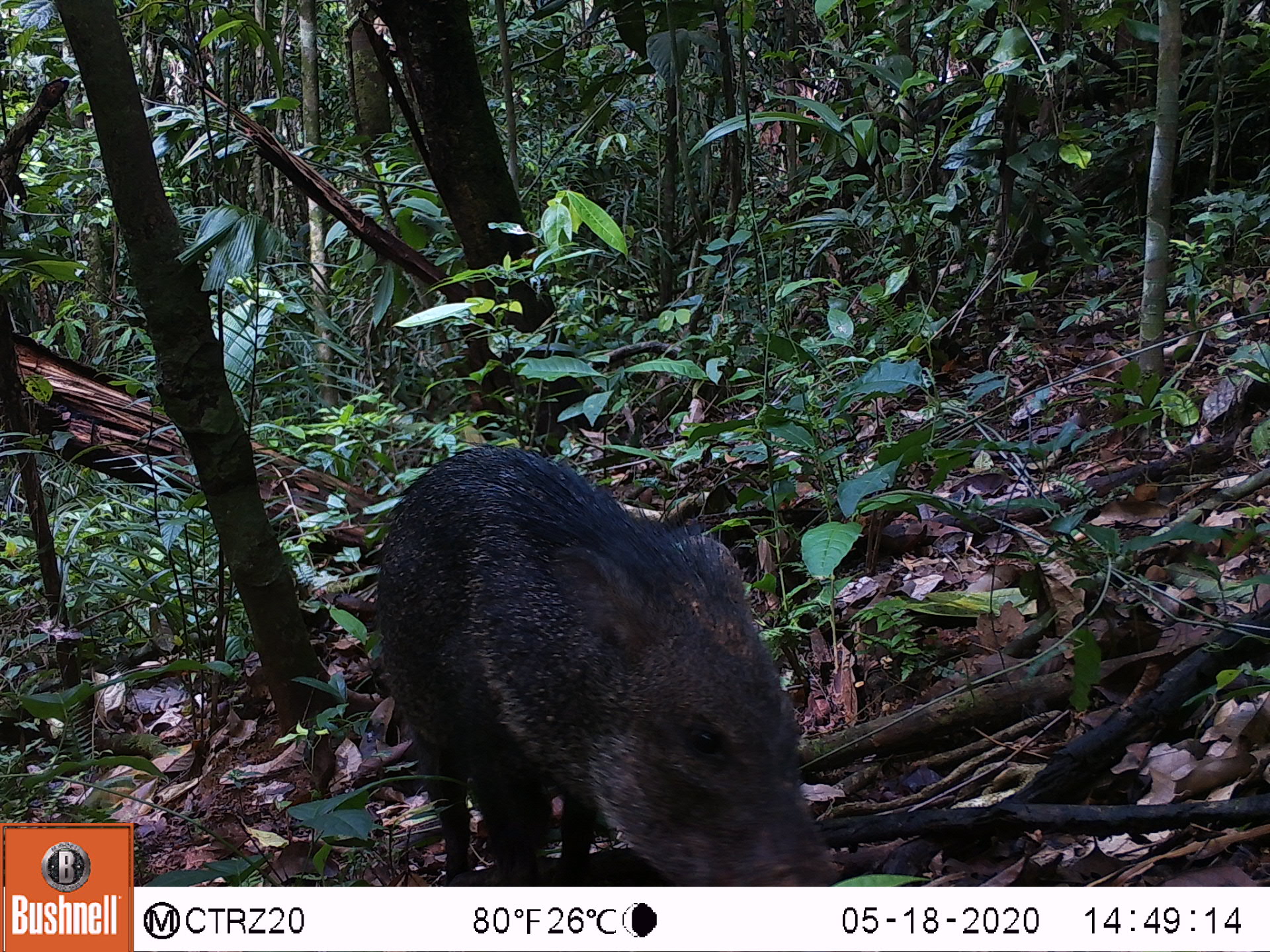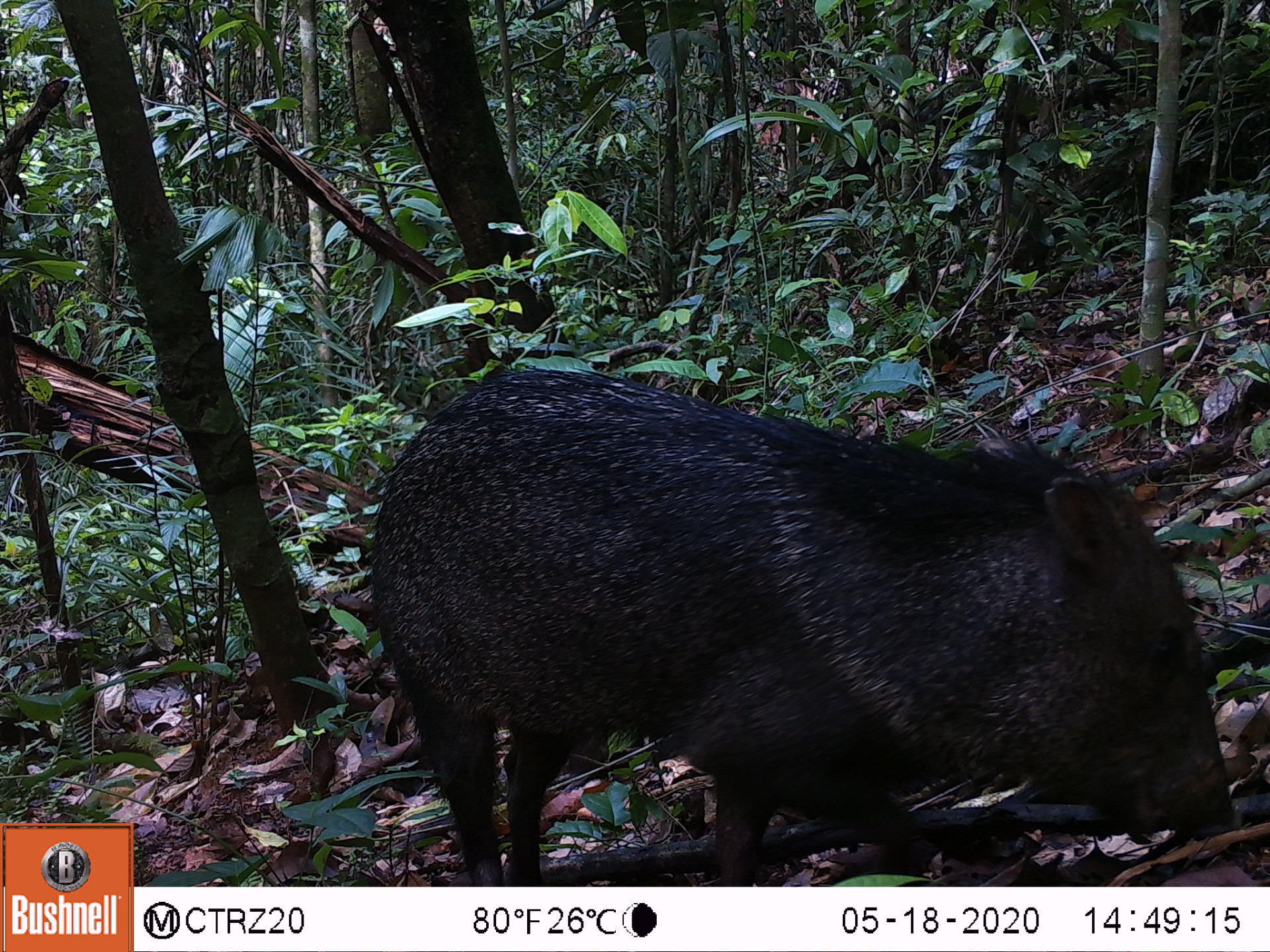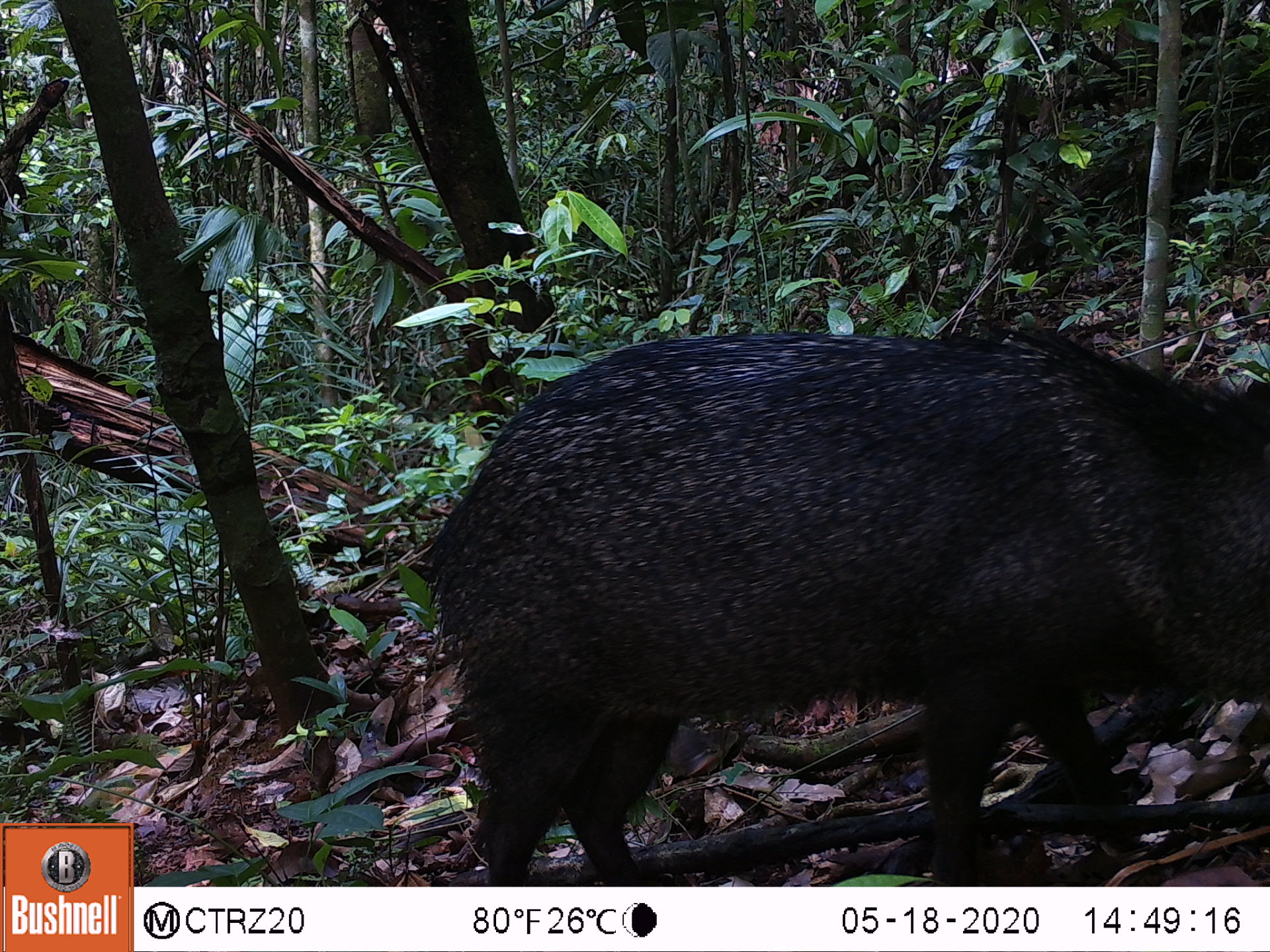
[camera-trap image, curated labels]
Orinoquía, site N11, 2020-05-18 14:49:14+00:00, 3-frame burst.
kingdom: Animalia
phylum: Chordata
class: Mammalia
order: Artiodactyla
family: Tayassuidae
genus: Pecari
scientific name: Pecari tajacu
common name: collared peccary